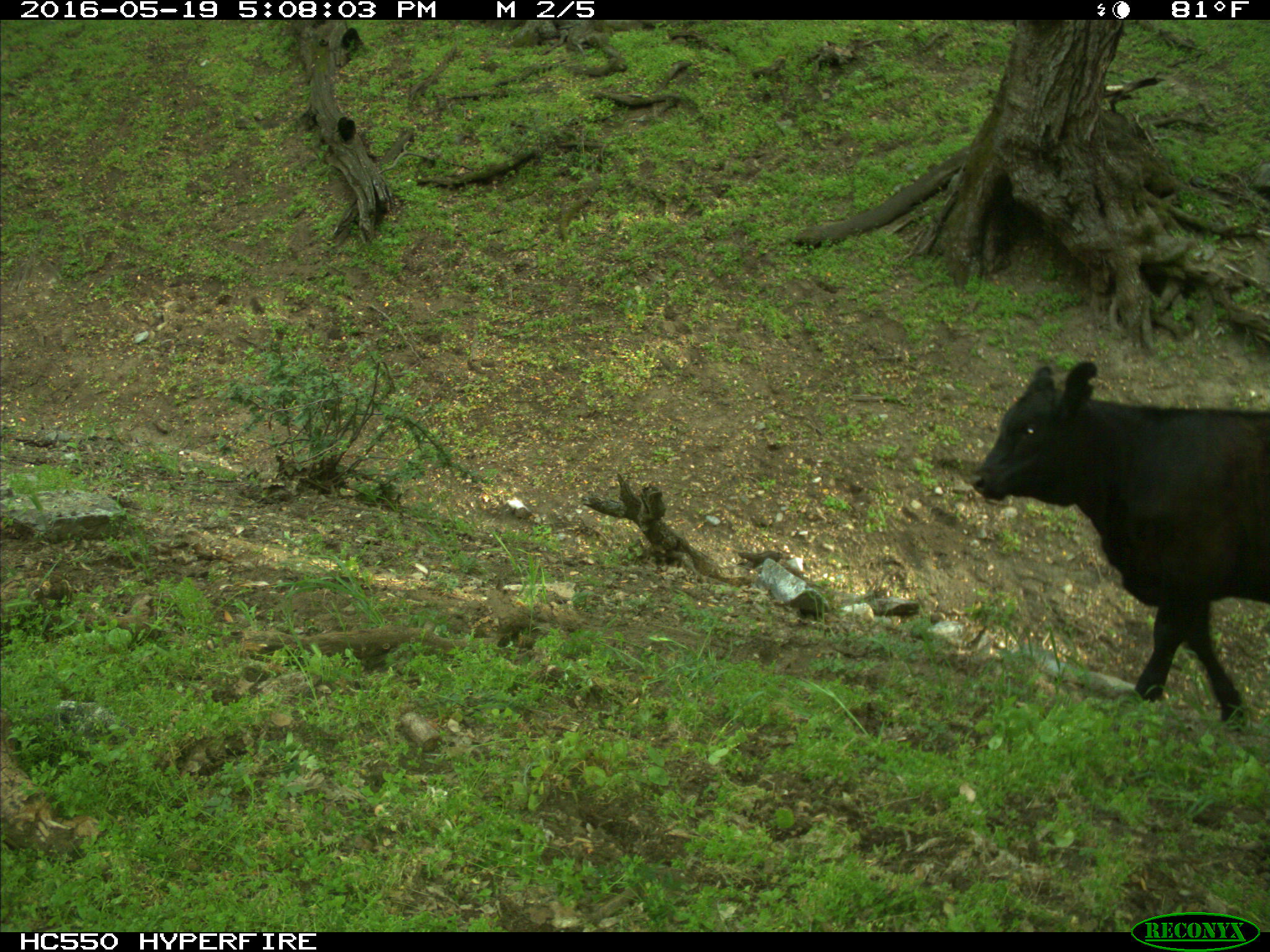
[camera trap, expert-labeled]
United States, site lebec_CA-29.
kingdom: Animalia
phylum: Chordata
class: Mammalia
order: Artiodactyla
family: Bovidae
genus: Bos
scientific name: Bos taurus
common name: domestic cow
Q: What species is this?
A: Bos taurus (domestic cow).